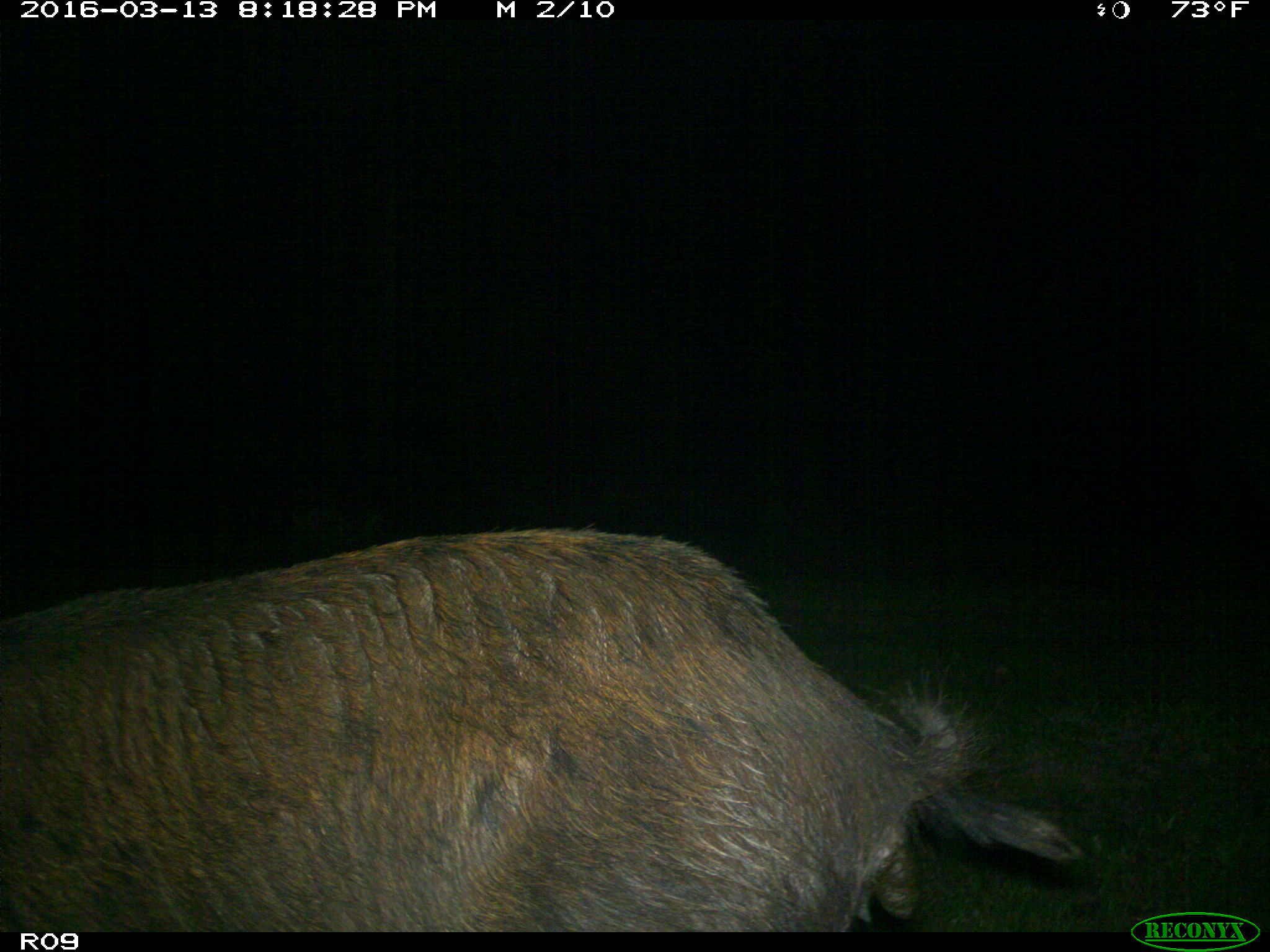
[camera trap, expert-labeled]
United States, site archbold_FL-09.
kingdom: Animalia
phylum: Chordata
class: Mammalia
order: Artiodactyla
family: Suidae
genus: Sus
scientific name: Sus scrofa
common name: wild boar